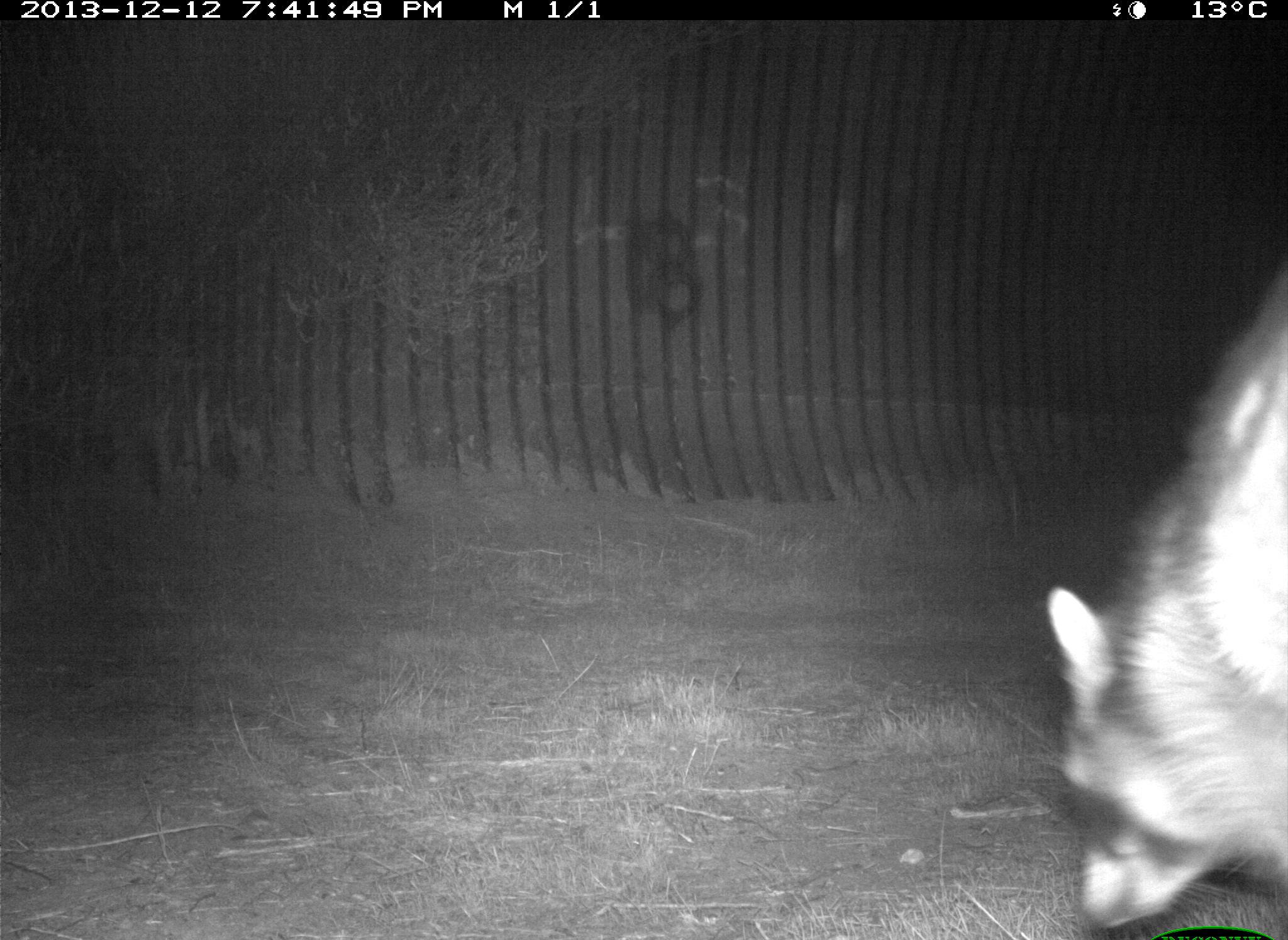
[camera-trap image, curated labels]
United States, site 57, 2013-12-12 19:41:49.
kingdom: Animalia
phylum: Chordata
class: Mammalia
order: Carnivora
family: Procyonidae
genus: Procyon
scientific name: Procyon lotor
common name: raccoon